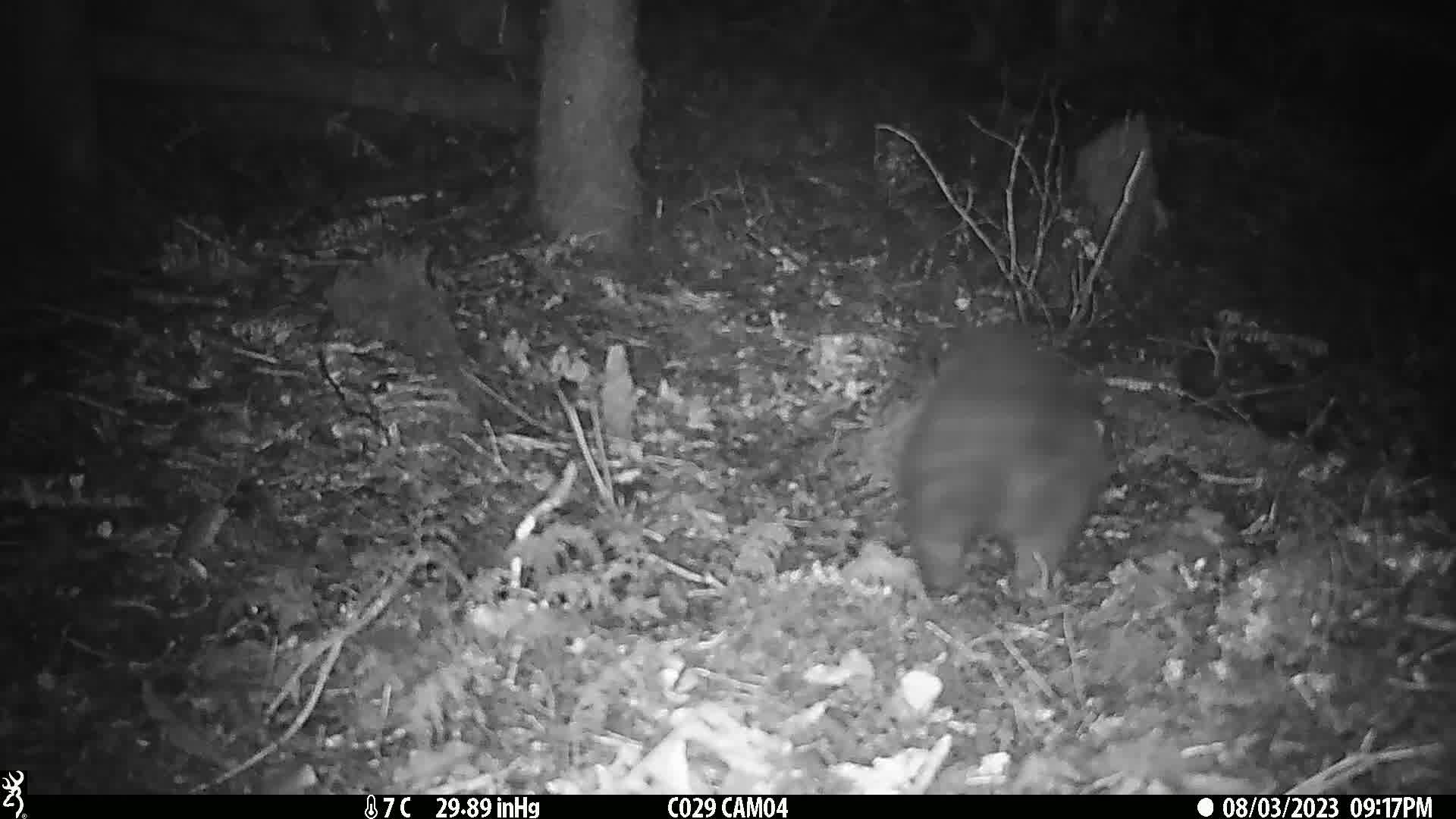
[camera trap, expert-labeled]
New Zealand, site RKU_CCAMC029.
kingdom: Animalia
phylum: Chordata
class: Mammalia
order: Diprotodontia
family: Phalangeridae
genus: Trichosurus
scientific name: Trichosurus vulpecula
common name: common brushtail possum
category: possum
Possum (common brushtail possum) (Trichosurus vulpecula).